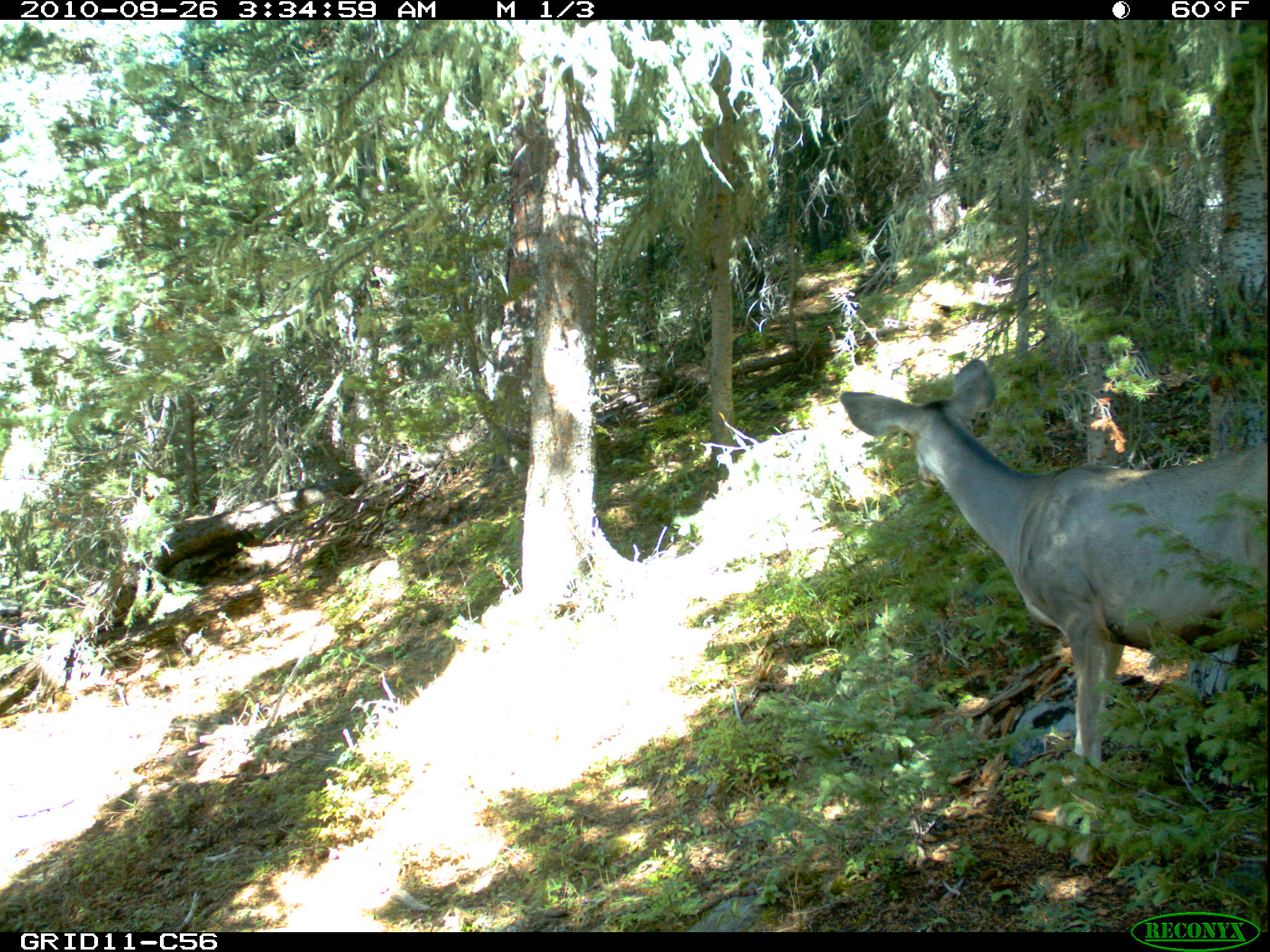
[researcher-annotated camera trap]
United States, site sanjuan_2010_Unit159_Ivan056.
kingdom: Animalia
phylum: Chordata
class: Mammalia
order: Artiodactyla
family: Cervidae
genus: Odocoileus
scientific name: Odocoileus hemionus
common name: mule deer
Odocoileus hemionus (mule deer).